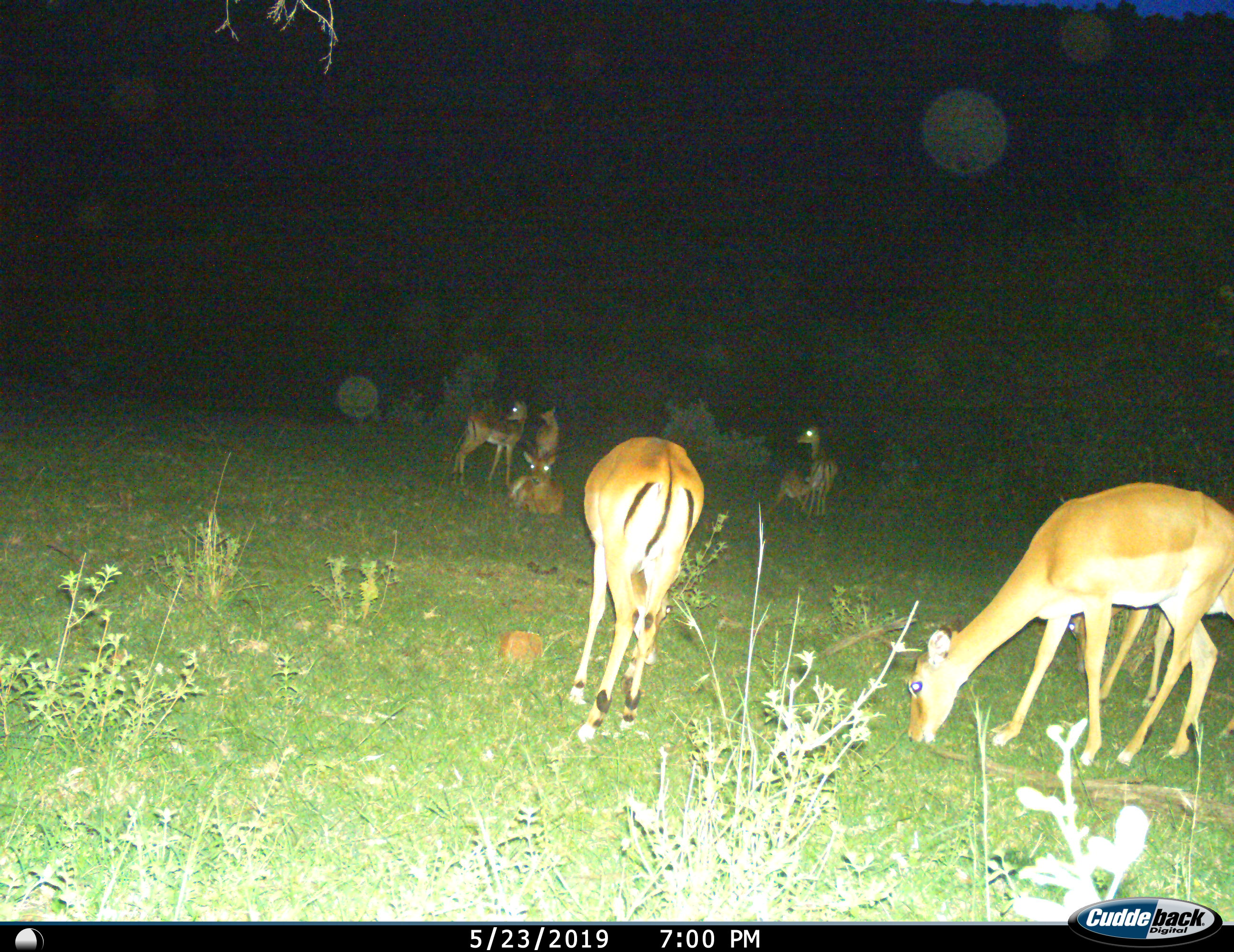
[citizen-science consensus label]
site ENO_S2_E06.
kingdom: Animalia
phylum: Chordata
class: Mammalia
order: Artiodactyla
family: Bovidae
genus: Aepyceros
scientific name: Aepyceros melampus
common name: impala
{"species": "impala (Aepyceros melampus)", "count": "8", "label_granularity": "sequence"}